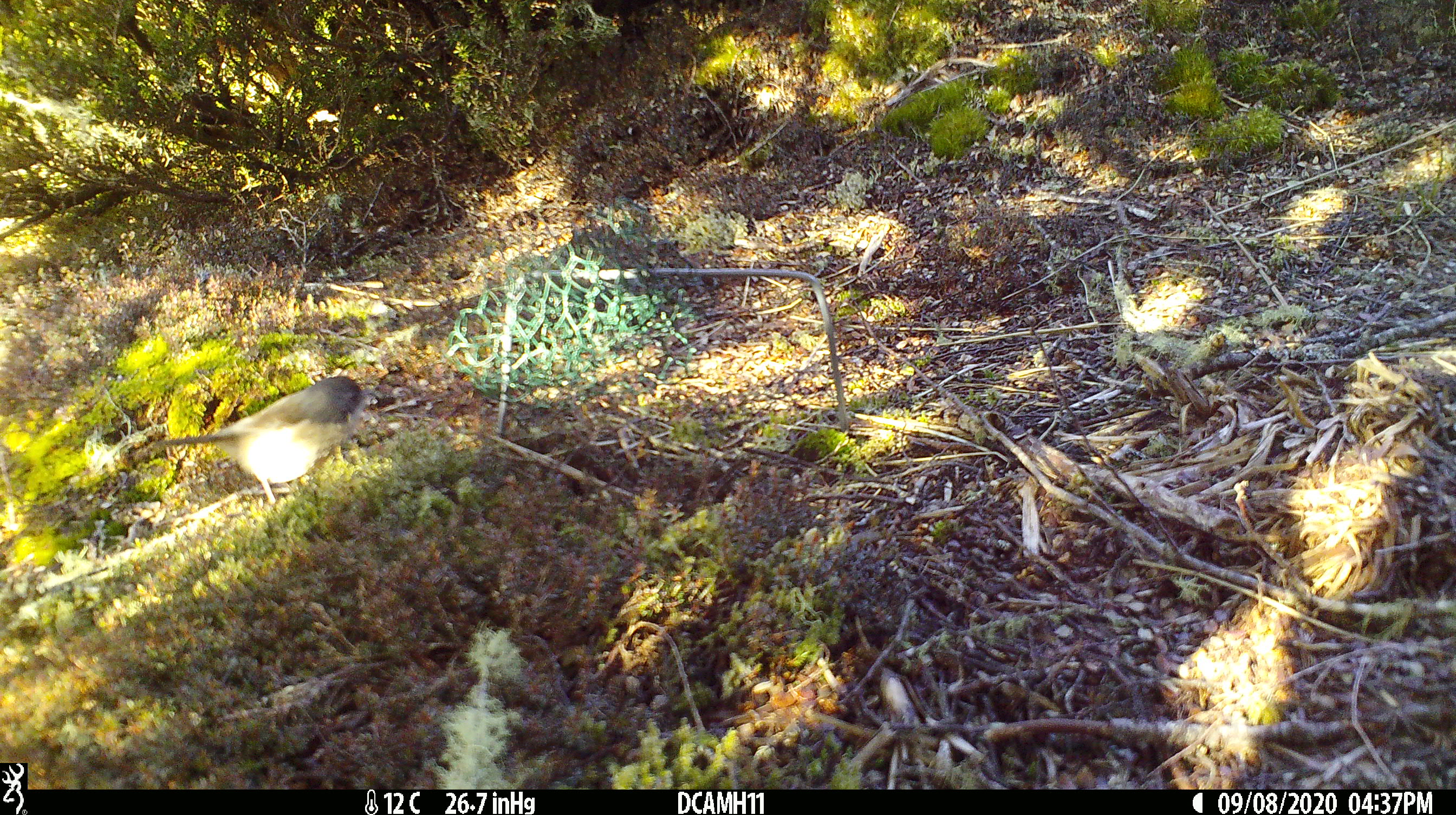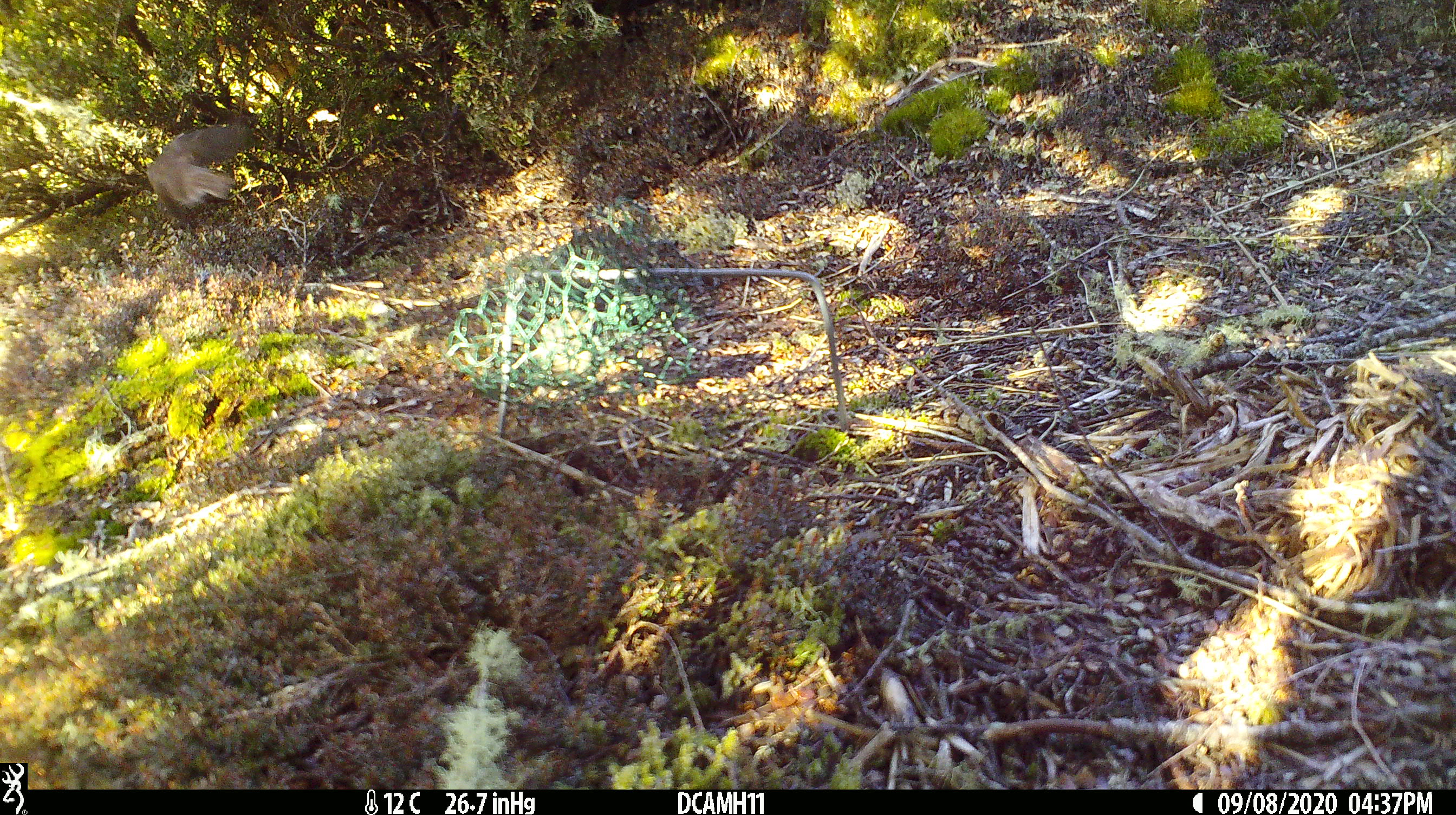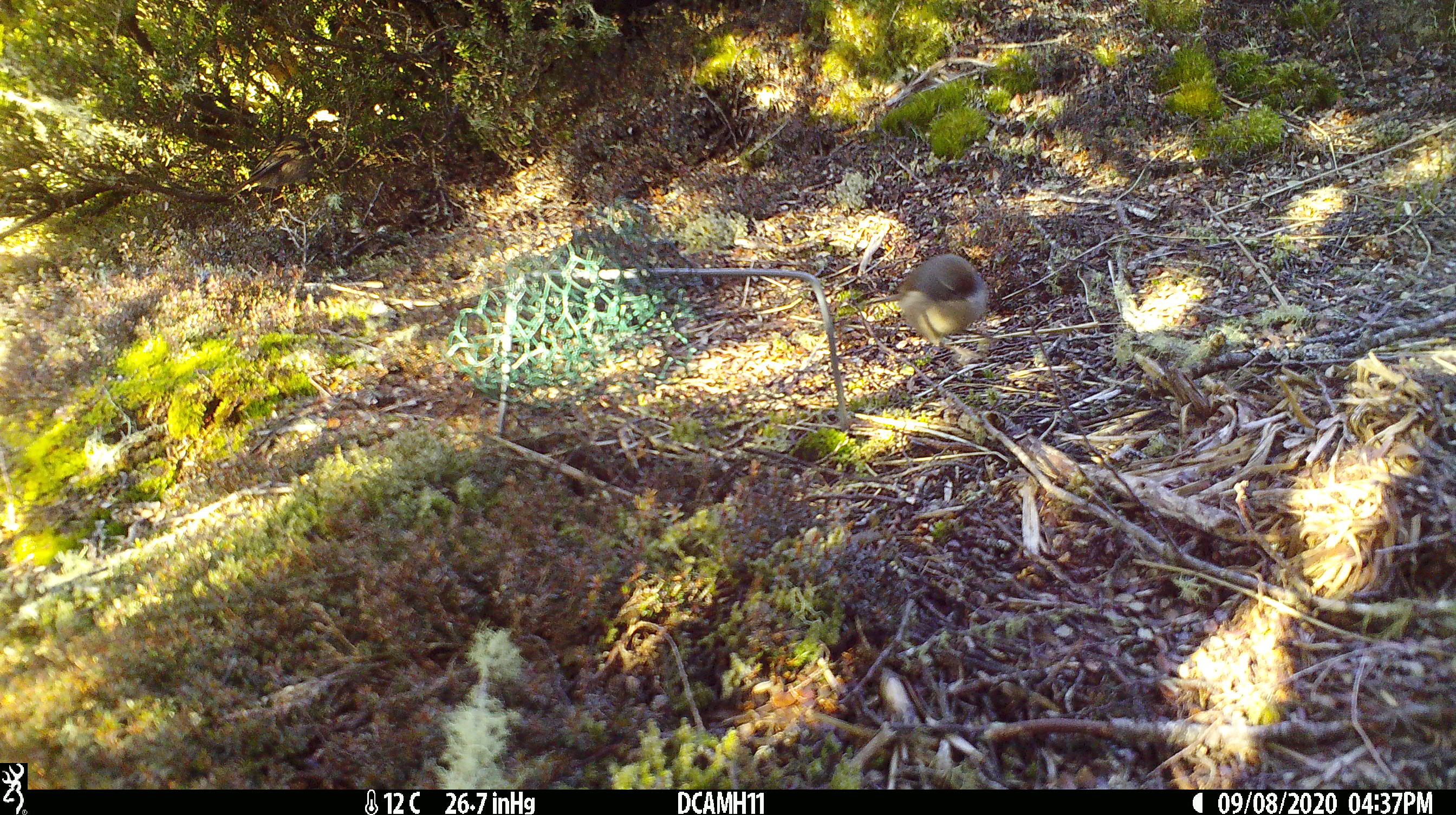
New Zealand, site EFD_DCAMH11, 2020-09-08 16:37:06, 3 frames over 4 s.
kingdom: Animalia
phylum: Chordata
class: Aves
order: Passeriformes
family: Petroicidae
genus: Petroica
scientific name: Petroica australis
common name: new zealand robin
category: robin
Robin (new zealand robin) (Petroica australis).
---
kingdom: Animalia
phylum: Chordata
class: Aves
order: Passeriformes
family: Certhiidae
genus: Certhia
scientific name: Certhia americana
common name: brown creeper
Brown creeper (Certhia americana).